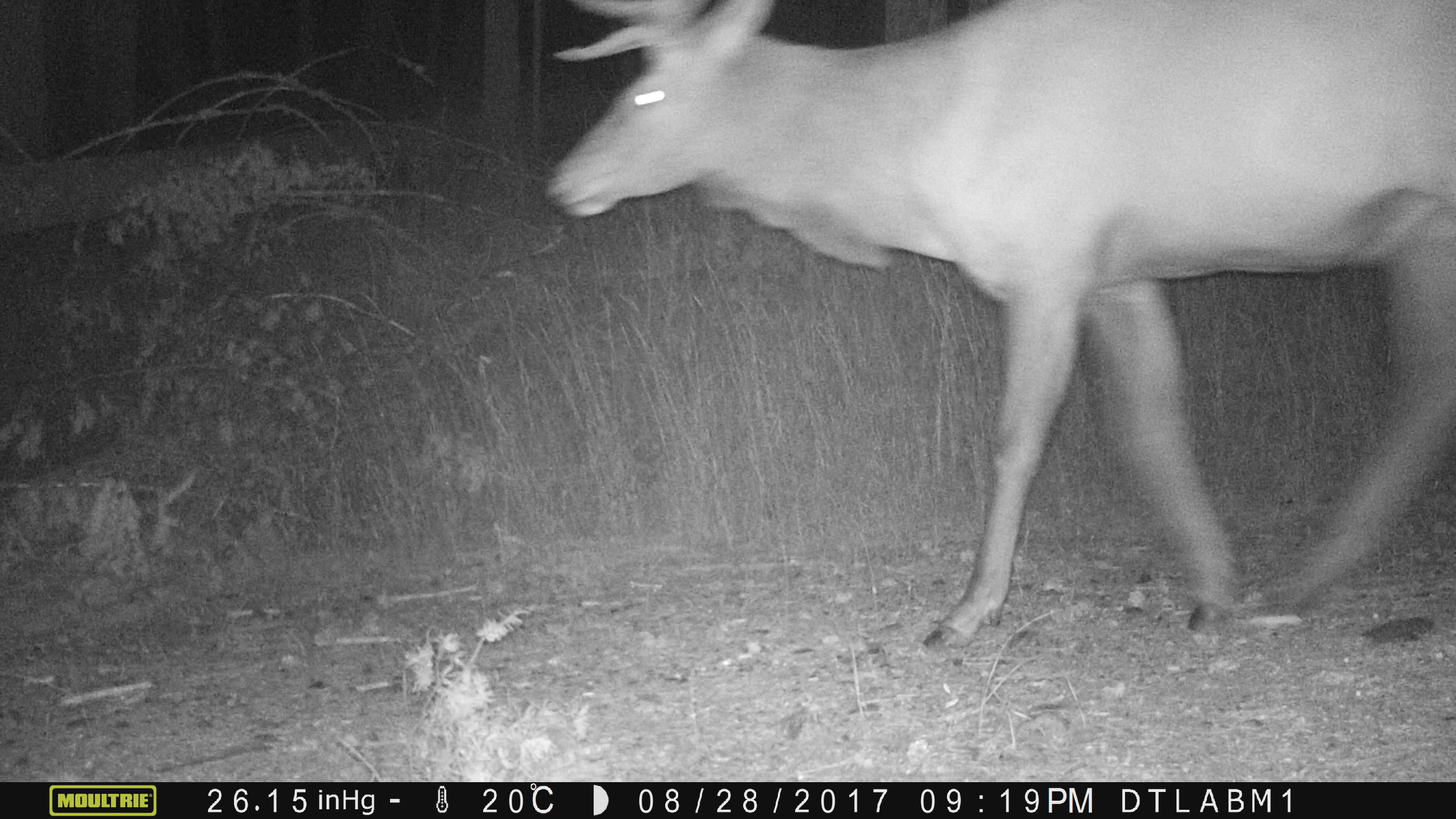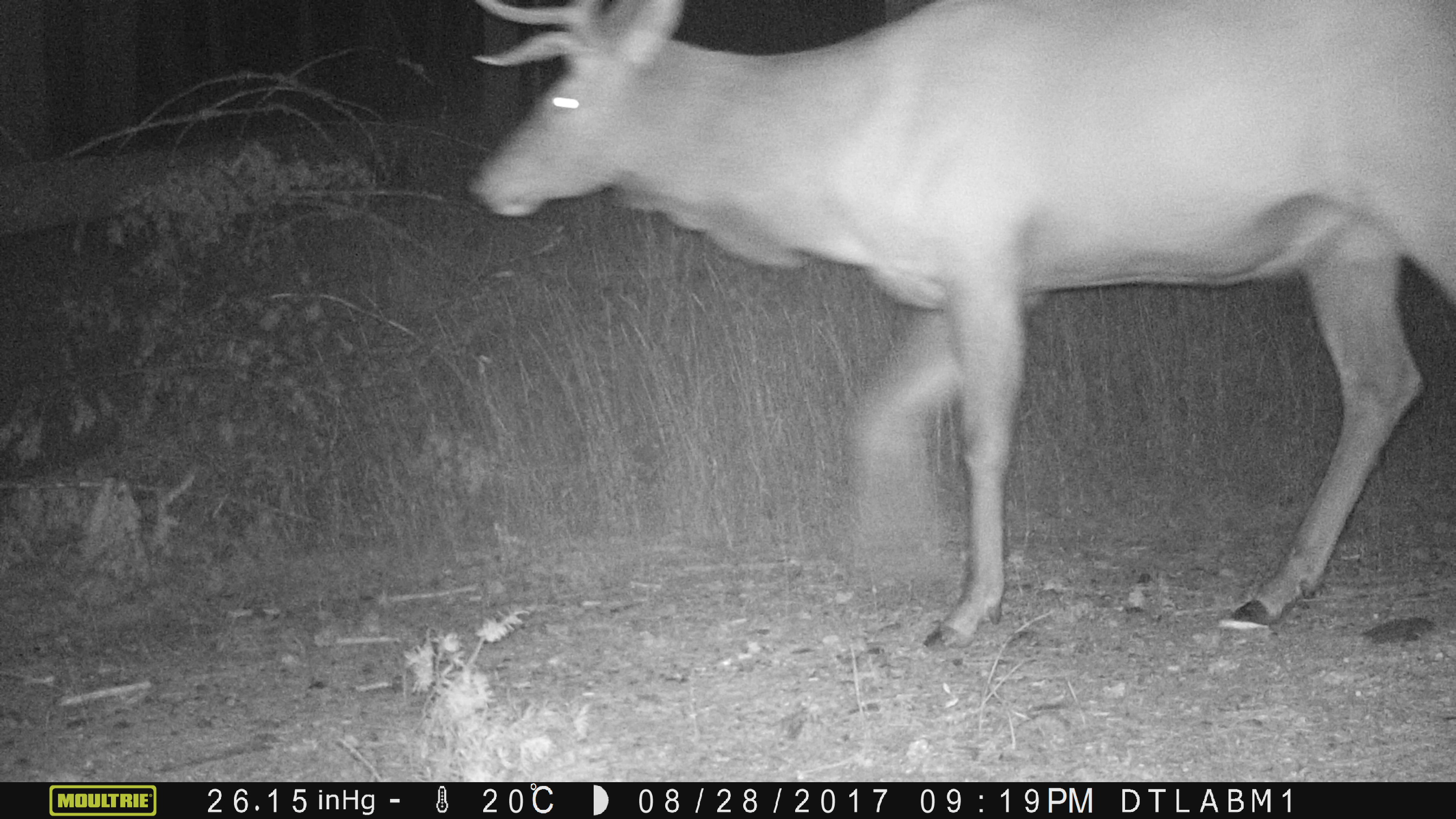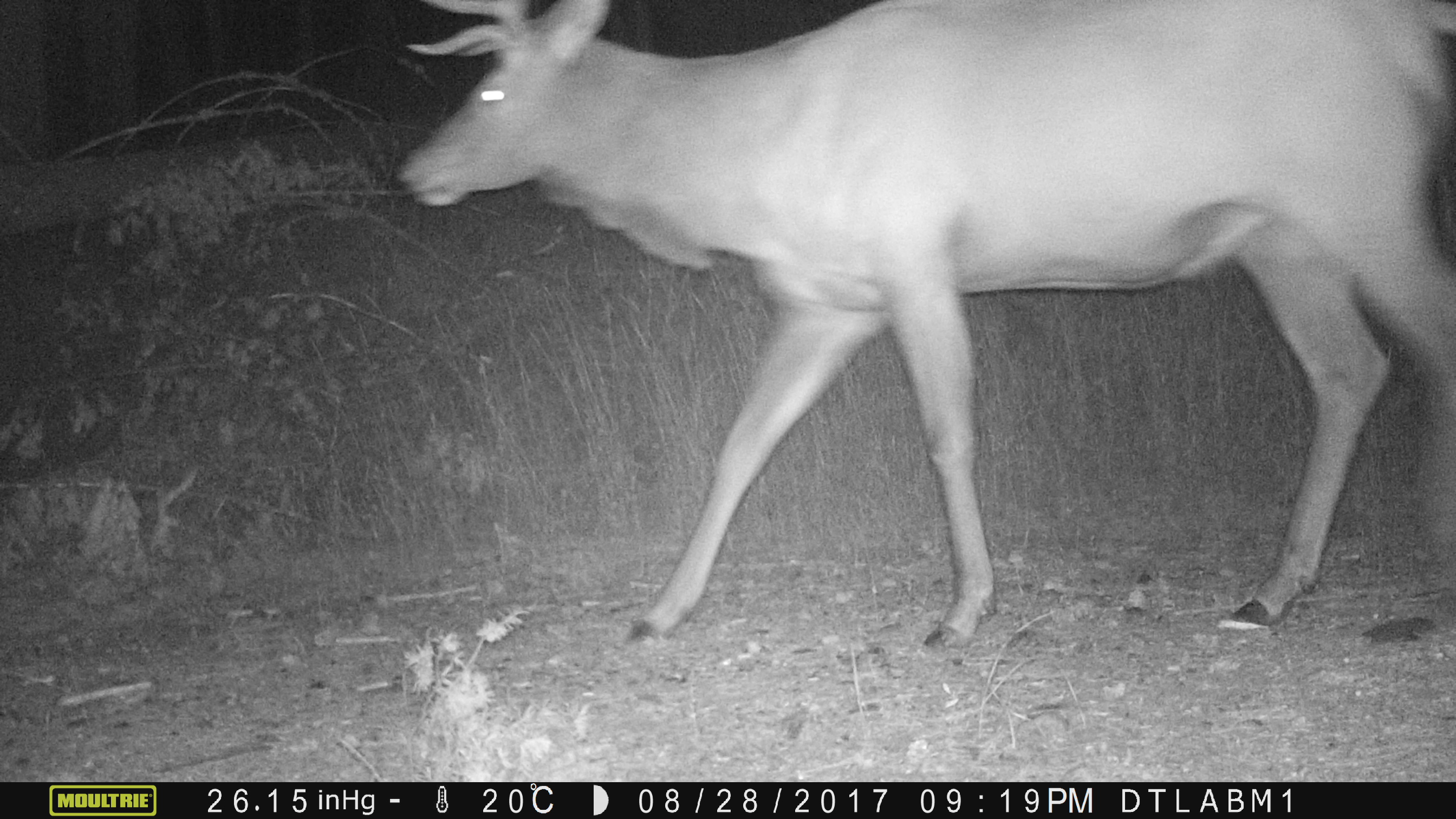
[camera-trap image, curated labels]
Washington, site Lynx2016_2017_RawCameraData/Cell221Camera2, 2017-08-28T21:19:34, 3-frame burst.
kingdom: Animalia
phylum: Chordata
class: Mammalia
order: Artiodactyla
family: Cervidae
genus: Cervus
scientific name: Cervus canadensis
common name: elk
Cervus canadensis (elk). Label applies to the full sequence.